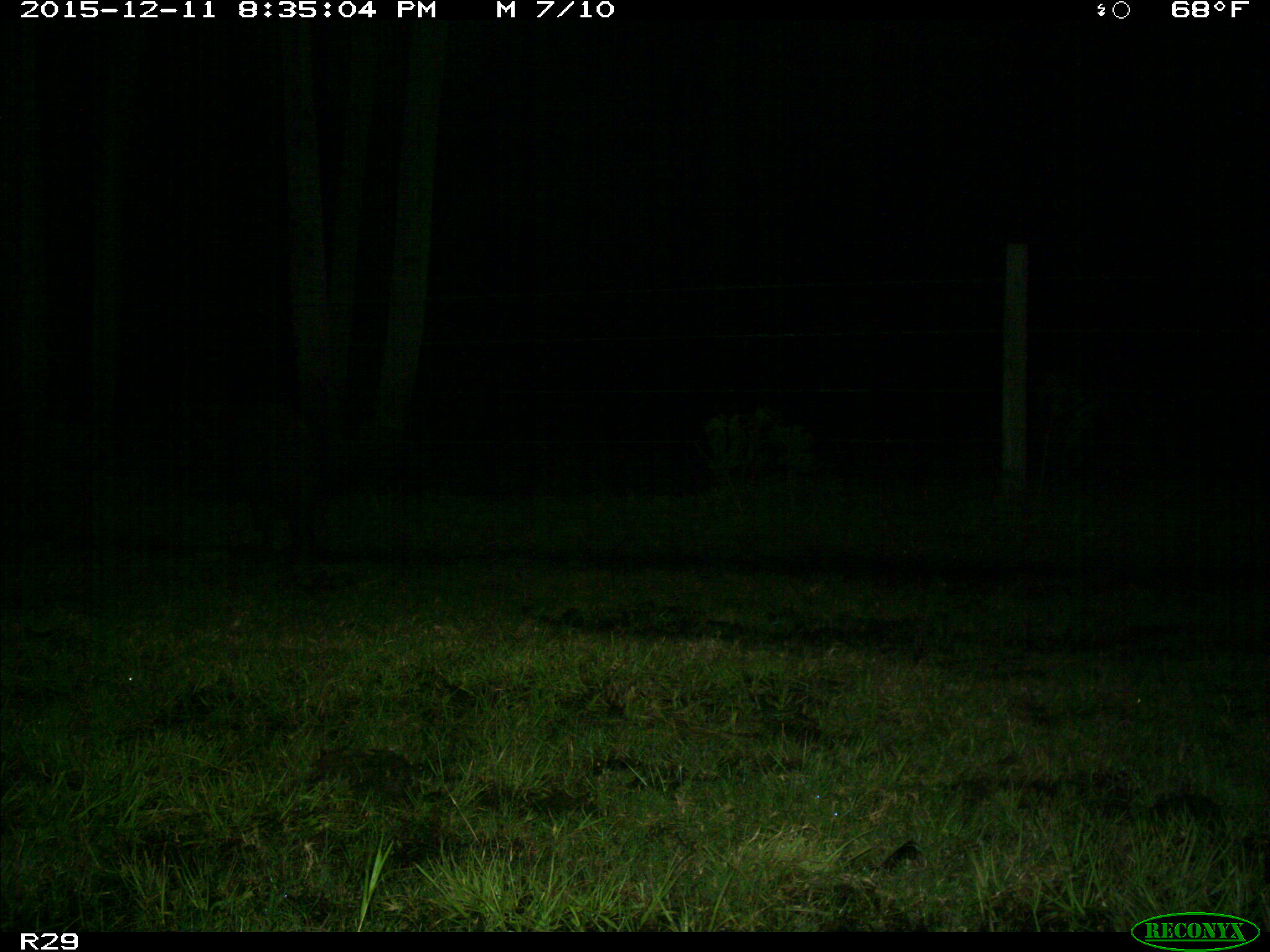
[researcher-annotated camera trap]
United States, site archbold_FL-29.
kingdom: Animalia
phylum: Chordata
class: Mammalia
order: Artiodactyla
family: Suidae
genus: Sus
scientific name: Sus scrofa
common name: wild boar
Sus scrofa (wild boar).